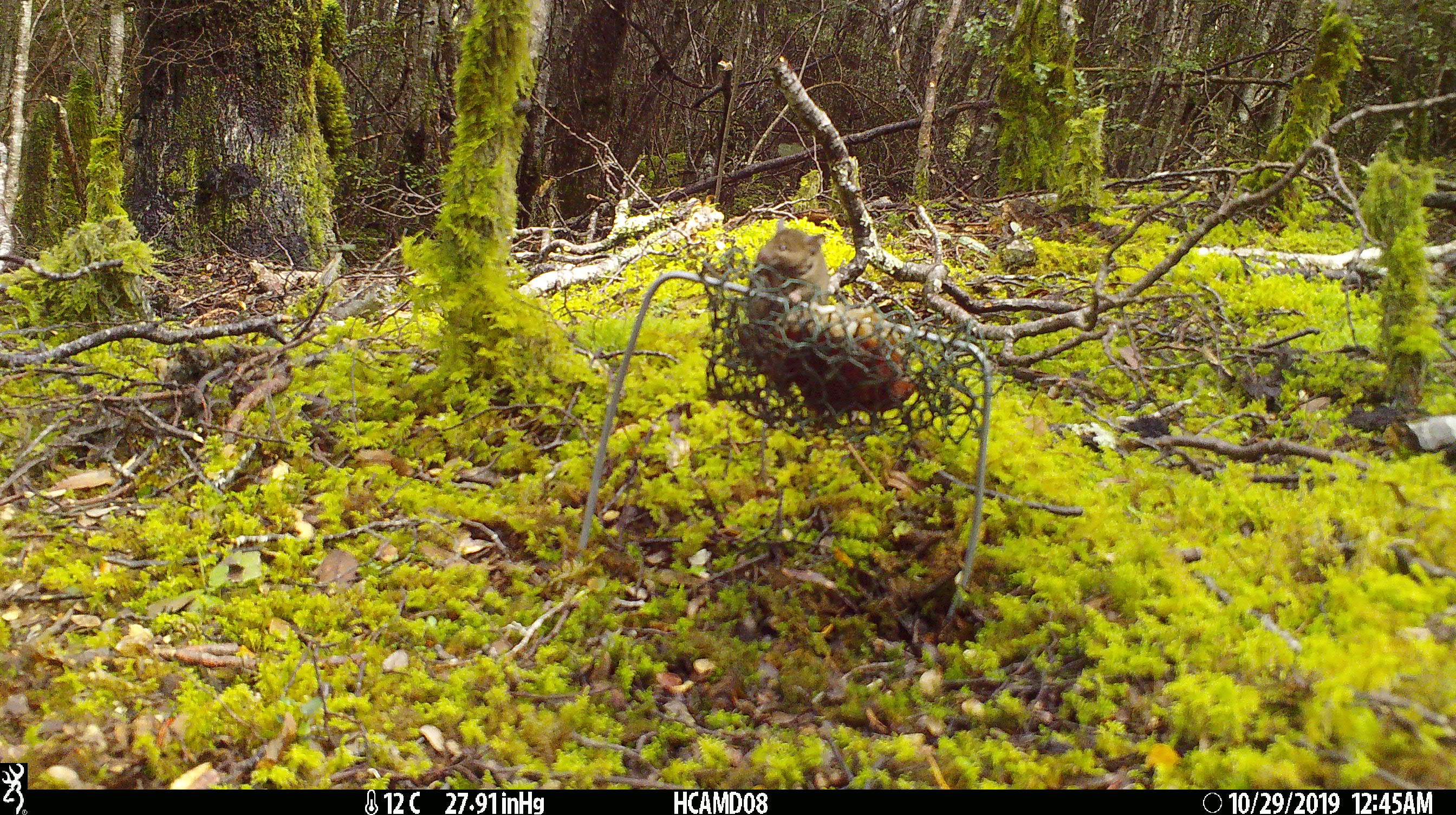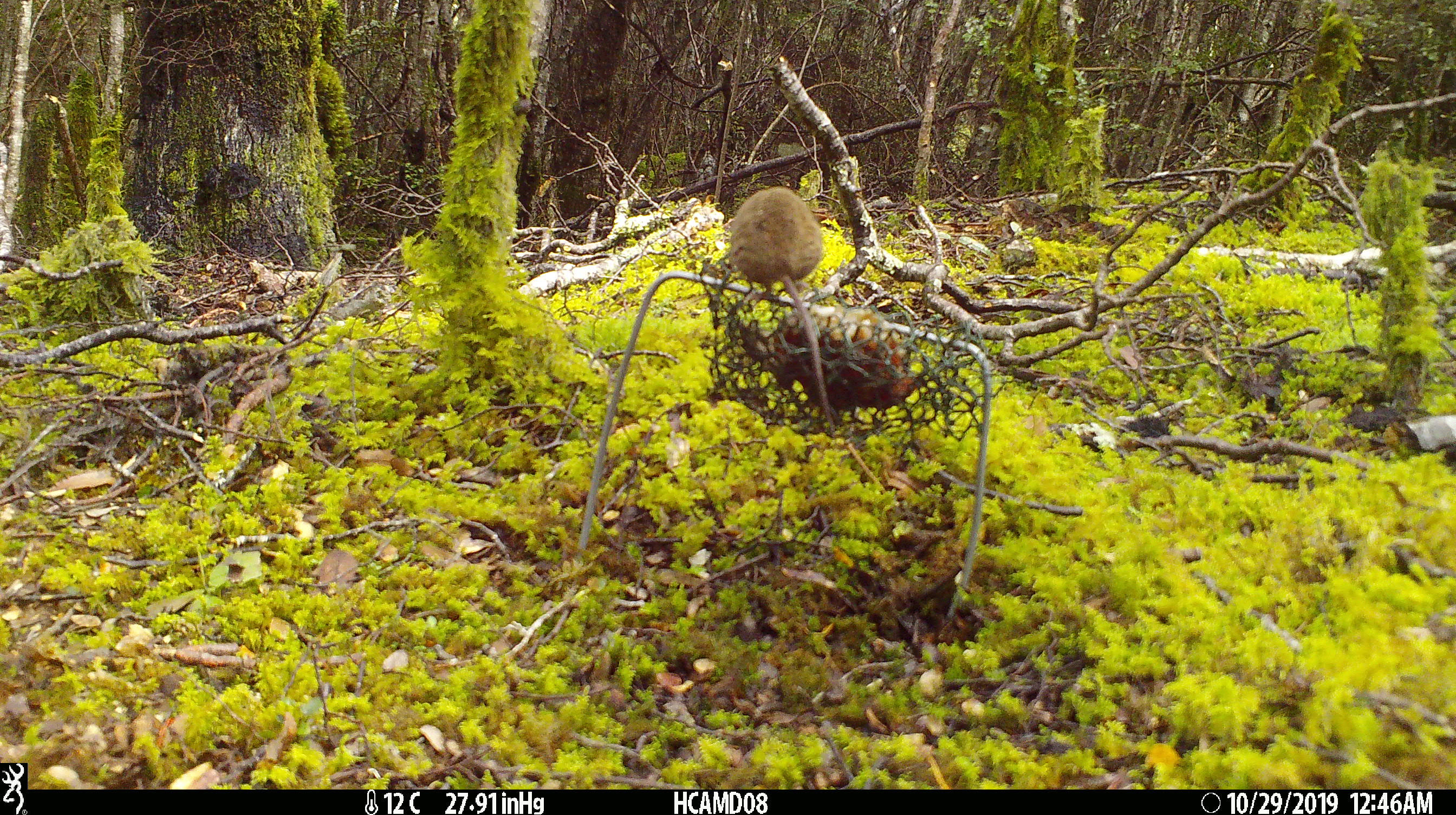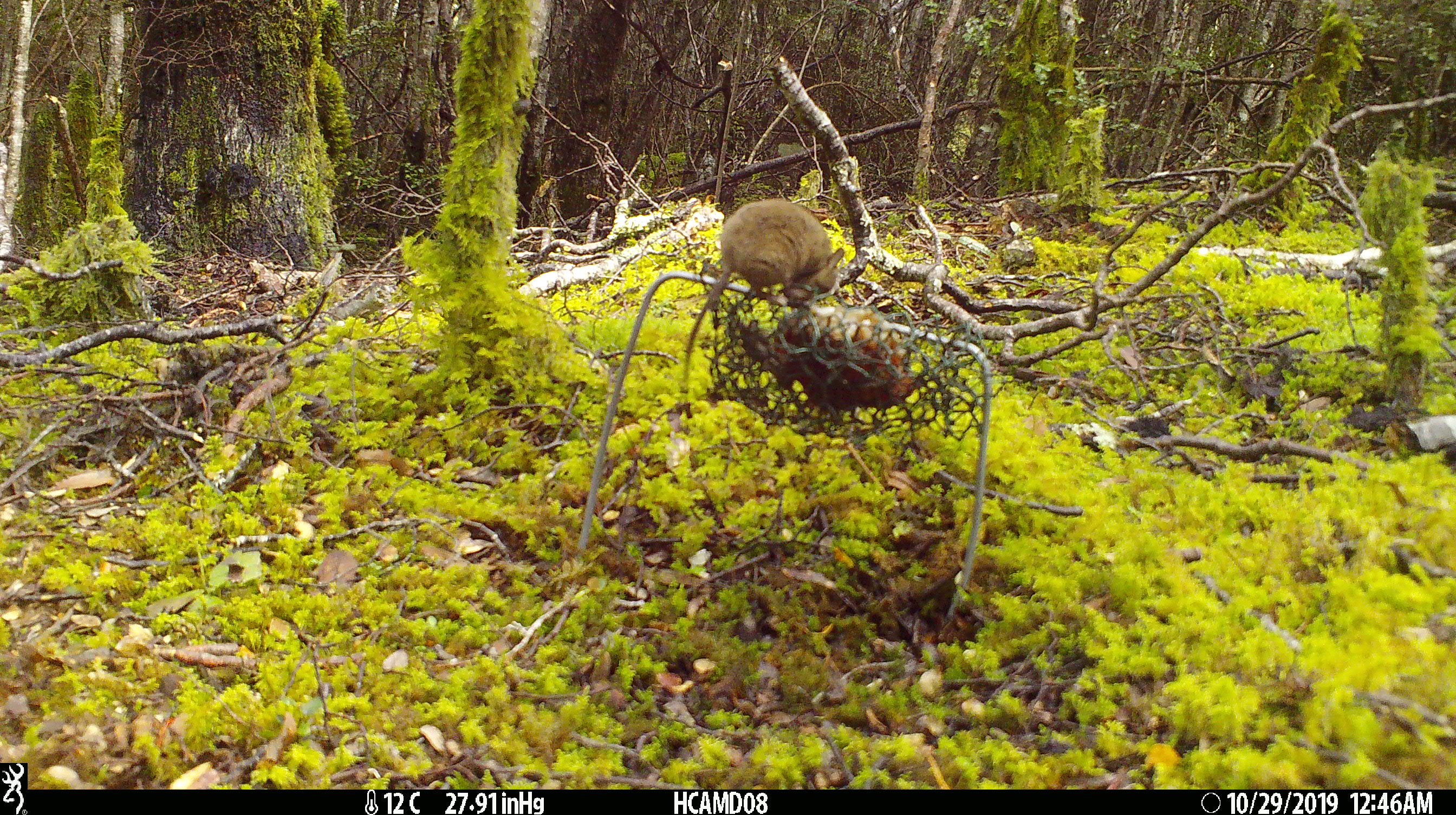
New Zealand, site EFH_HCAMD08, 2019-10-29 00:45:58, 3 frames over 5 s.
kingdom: Animalia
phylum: Chordata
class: Mammalia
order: Rodentia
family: Muridae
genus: Mus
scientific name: Mus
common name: mouse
Mouse (Mus).